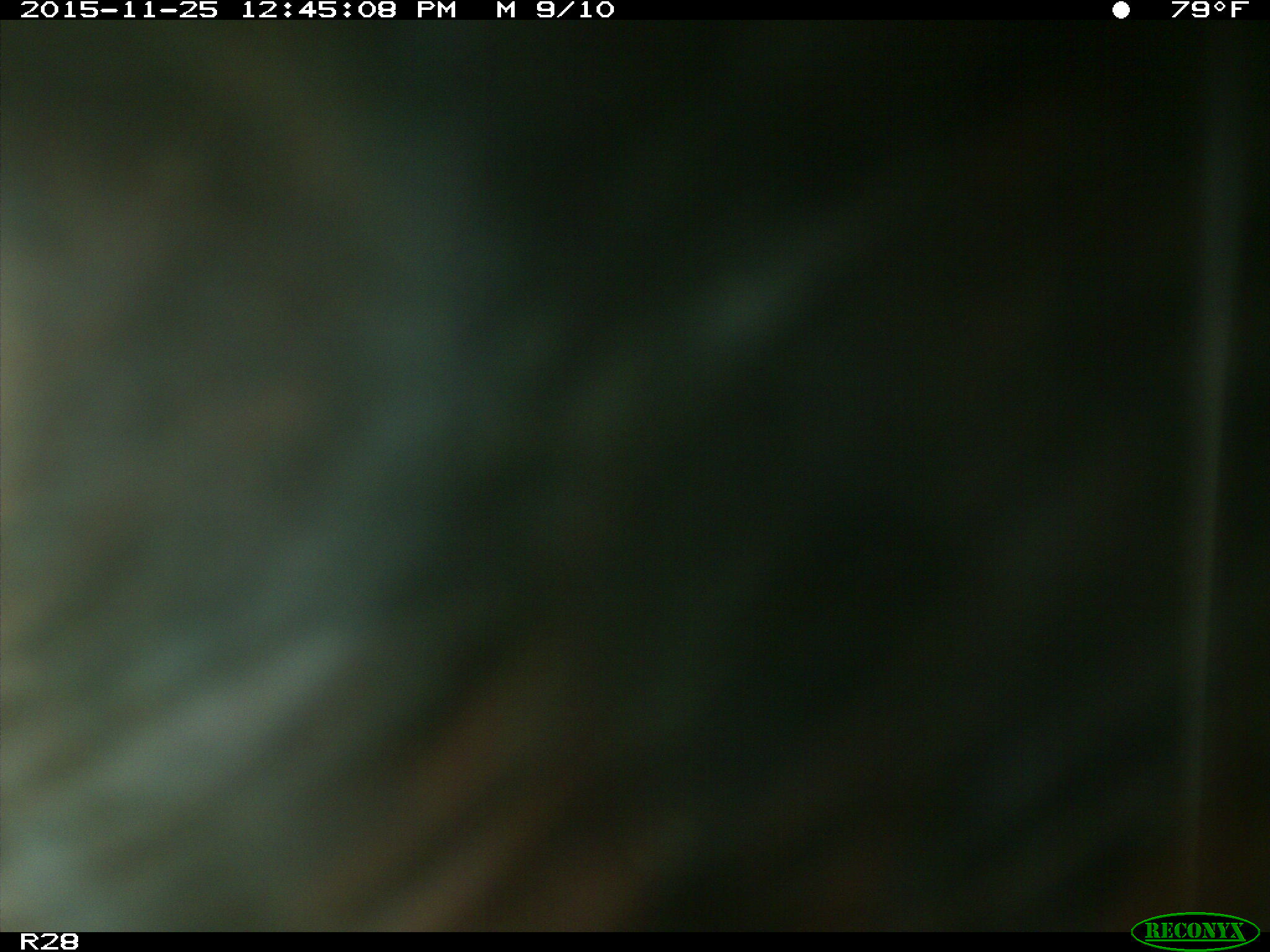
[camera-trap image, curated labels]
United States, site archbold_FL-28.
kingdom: Animalia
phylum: Chordata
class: Mammalia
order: Artiodactyla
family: Bovidae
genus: Bos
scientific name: Bos taurus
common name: domestic cow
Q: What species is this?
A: Bos taurus (domestic cow).